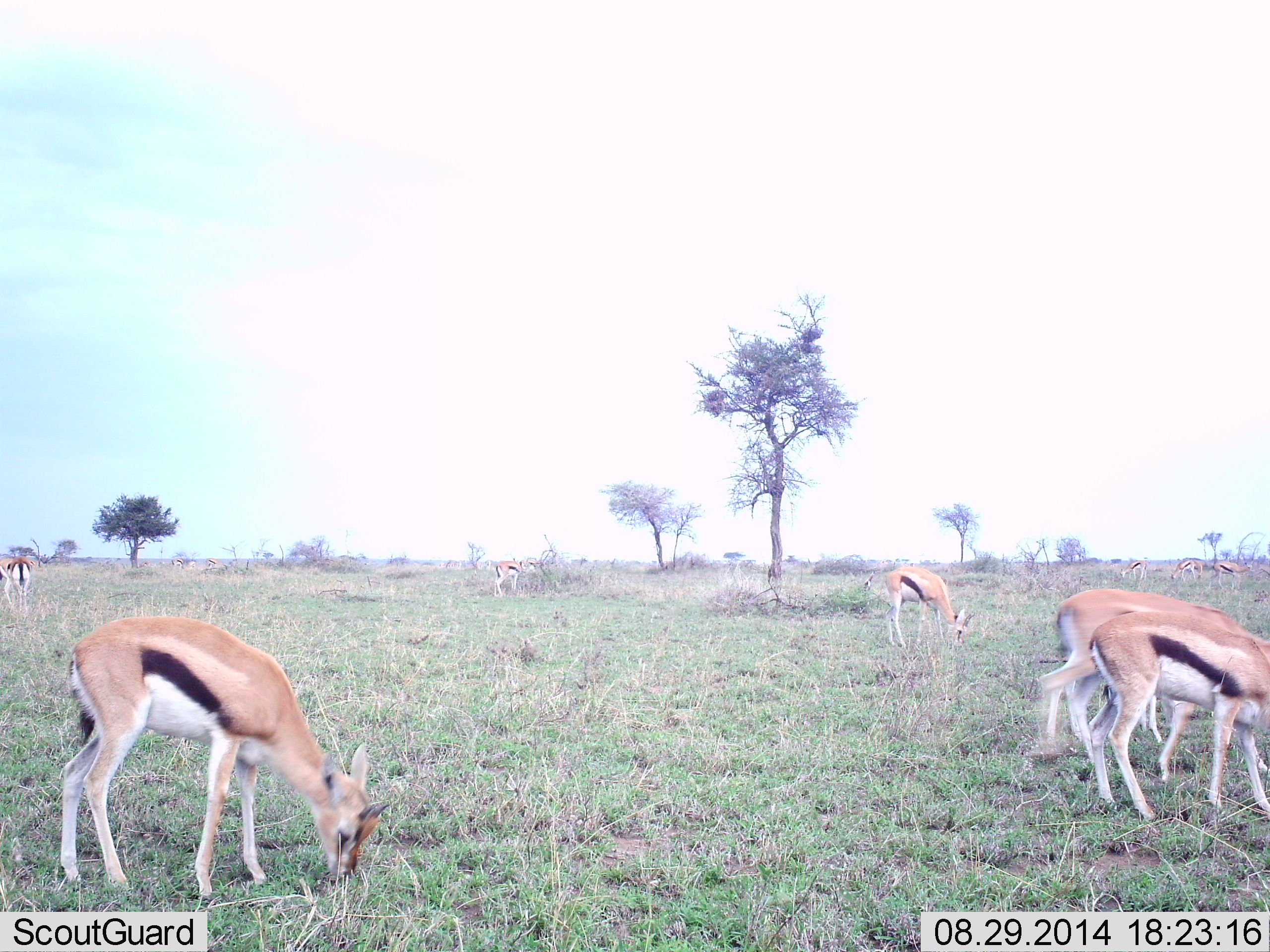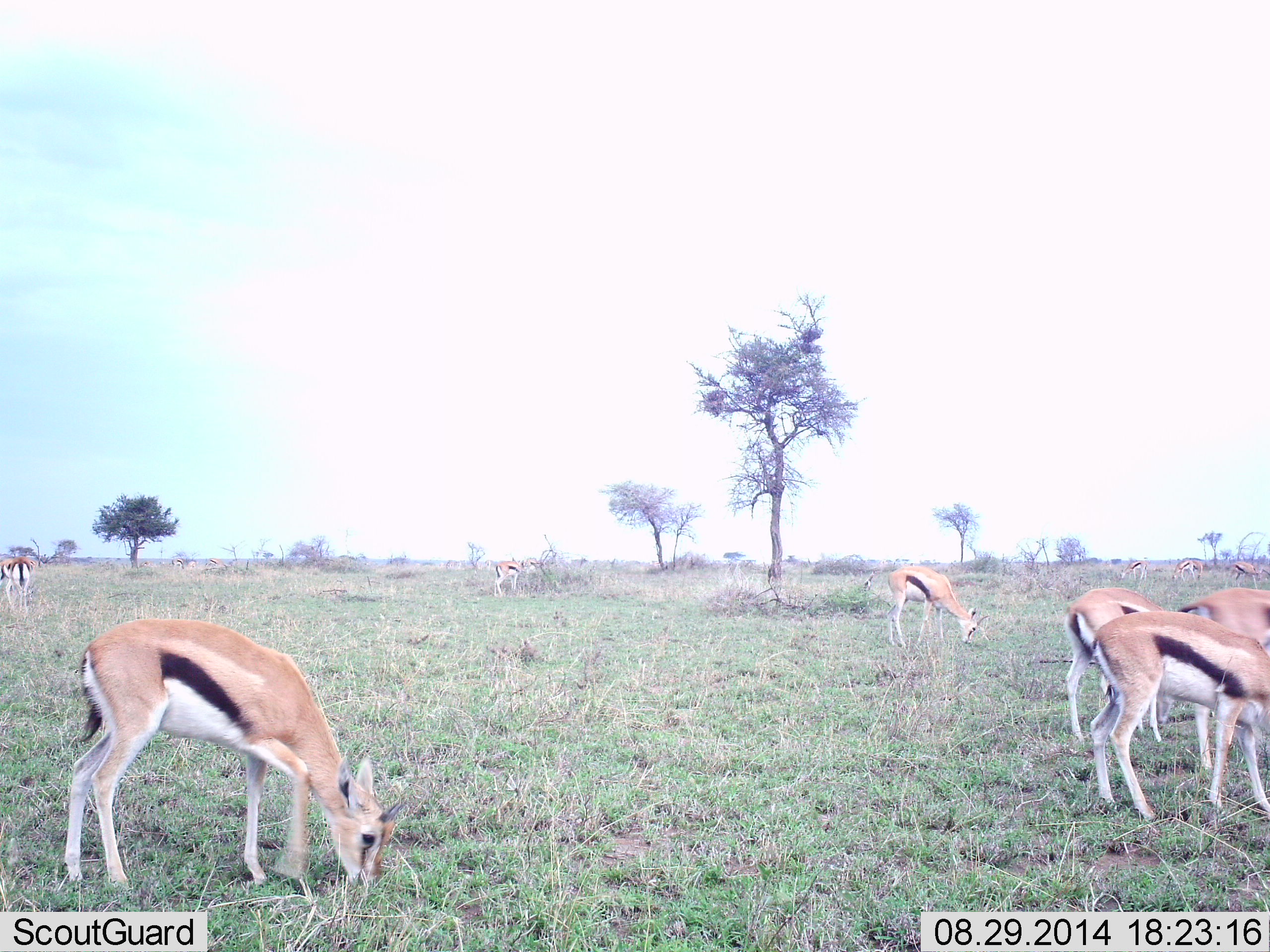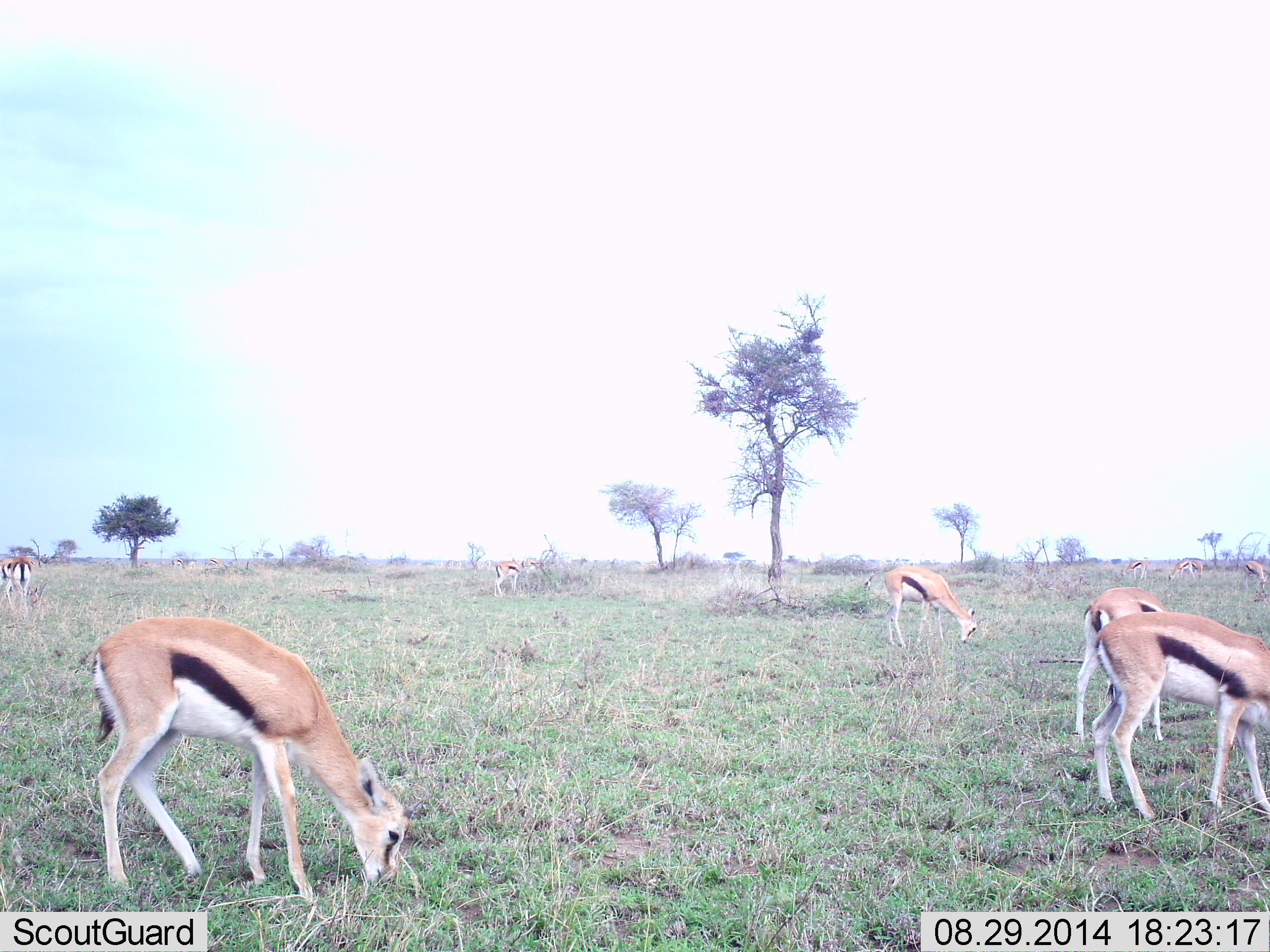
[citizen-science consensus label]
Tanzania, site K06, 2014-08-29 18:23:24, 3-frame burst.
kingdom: Animalia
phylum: Chordata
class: Mammalia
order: Artiodactyla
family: Bovidae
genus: Eudorcas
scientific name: Eudorcas thomsonii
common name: thomson's gazelle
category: gazellethomsons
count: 11-50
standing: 30%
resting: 0%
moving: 10%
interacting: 0%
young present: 0%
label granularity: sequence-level